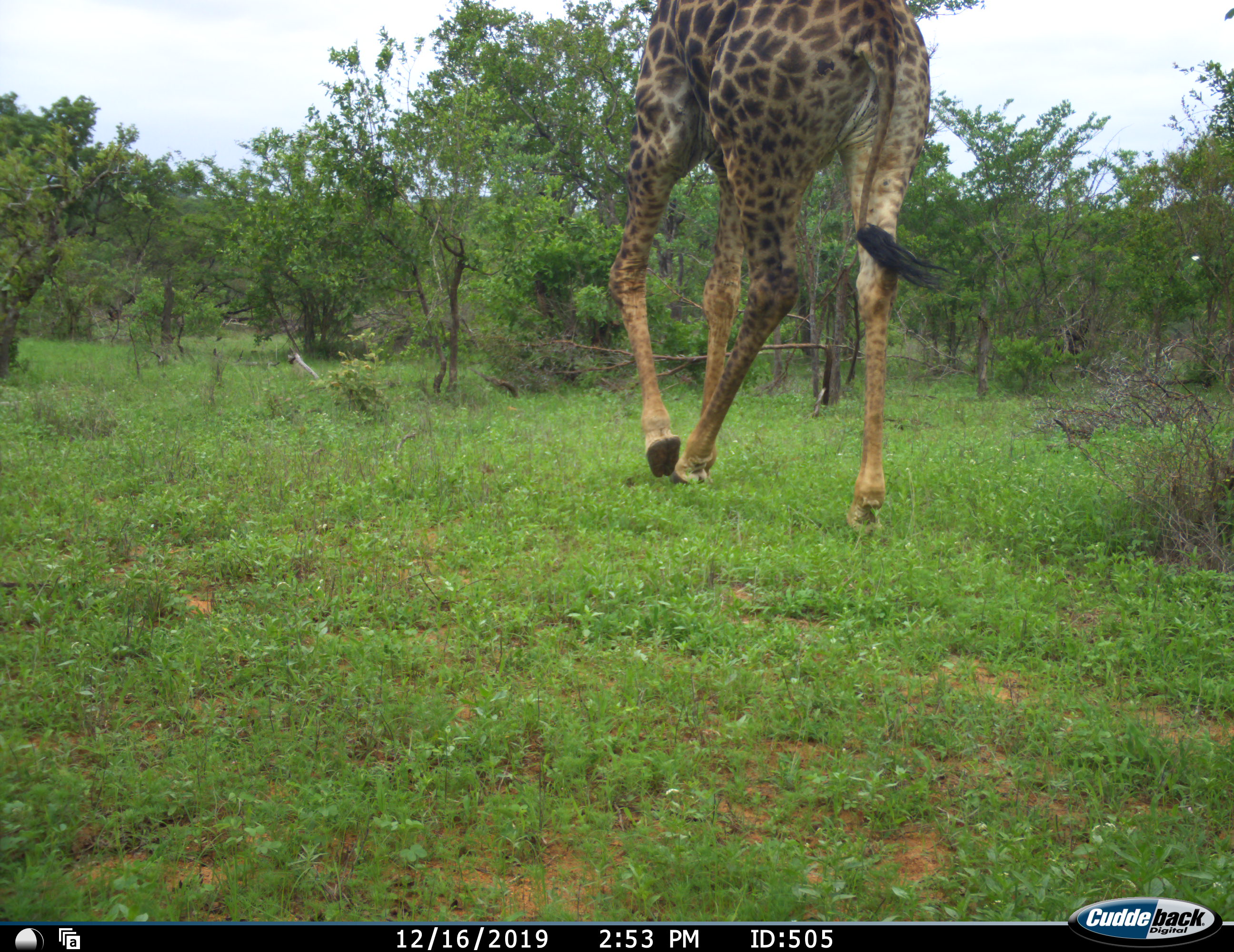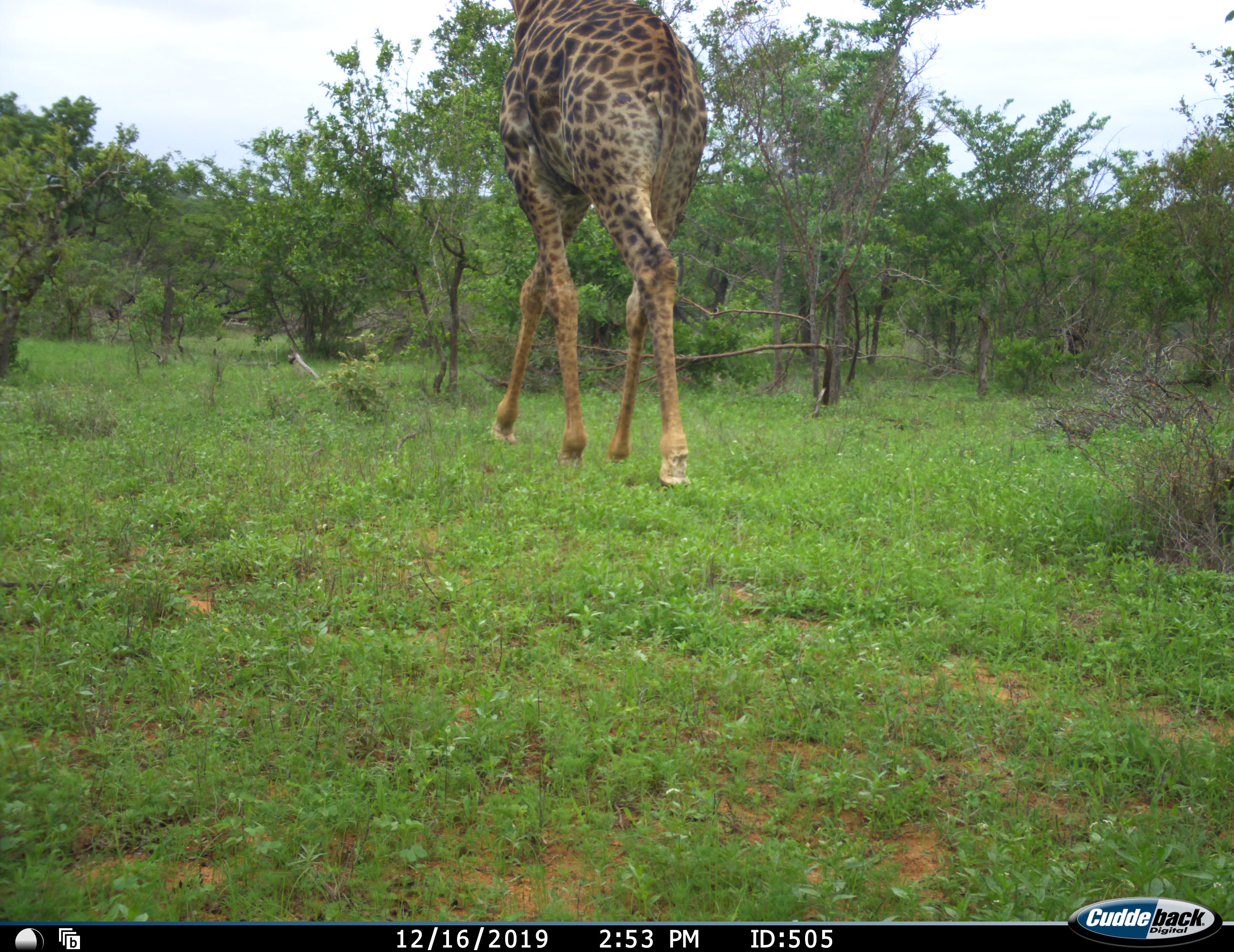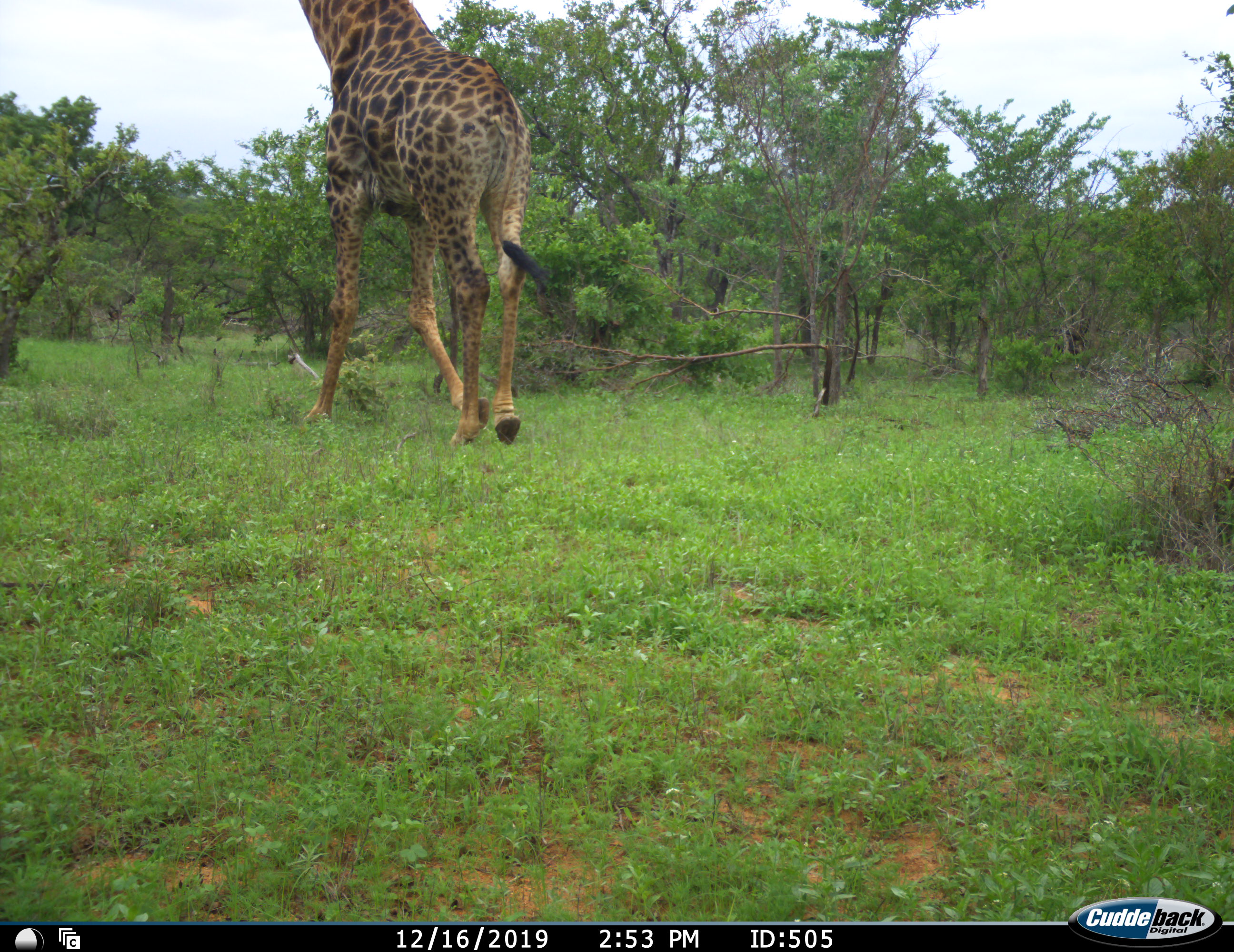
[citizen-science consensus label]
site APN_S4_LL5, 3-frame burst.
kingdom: Animalia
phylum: Chordata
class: Mammalia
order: Artiodactyla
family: Giraffidae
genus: Giraffa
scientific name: Giraffa camelopardalis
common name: giraffe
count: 1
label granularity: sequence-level